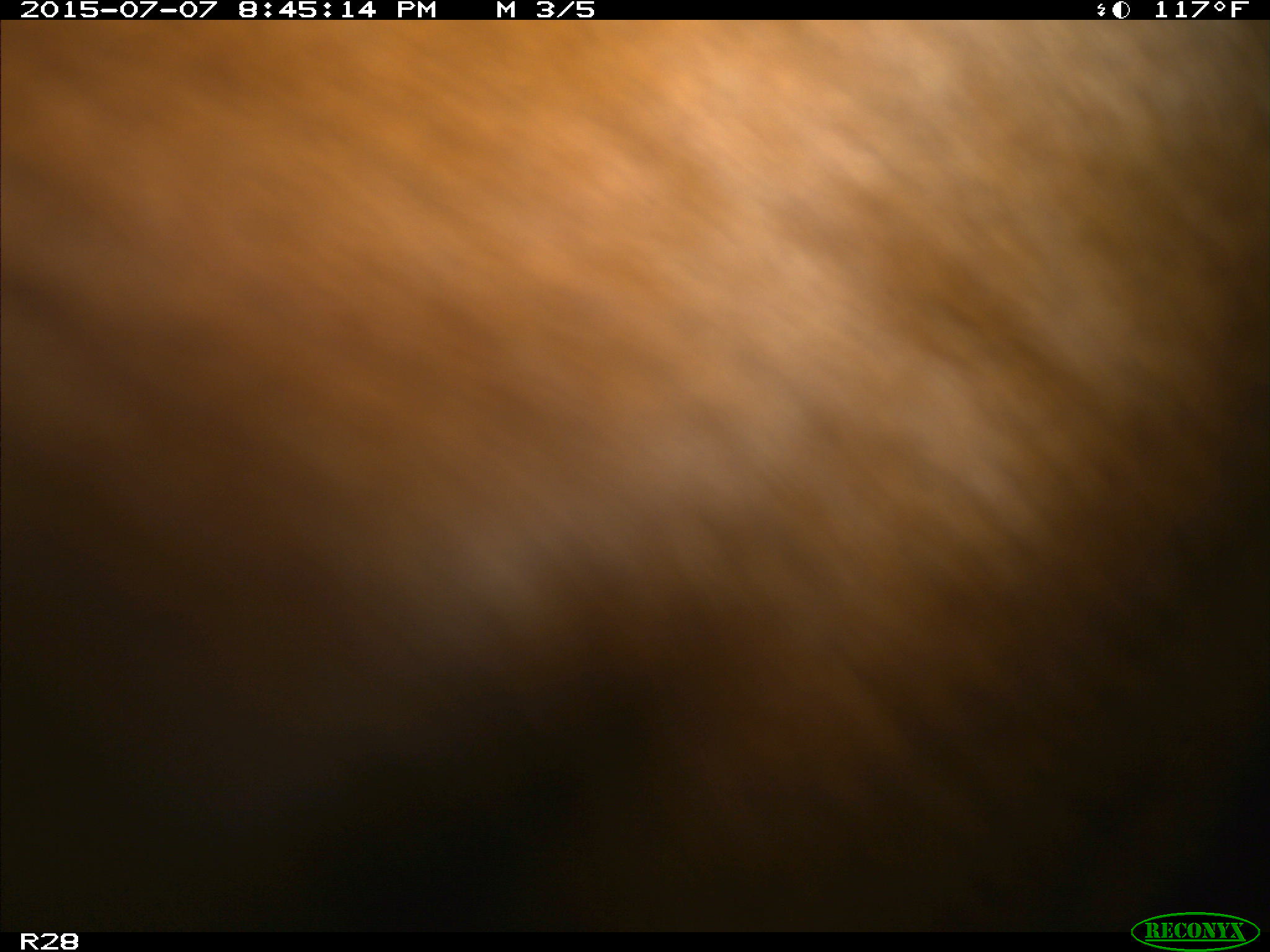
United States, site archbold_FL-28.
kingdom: Animalia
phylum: Chordata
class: Mammalia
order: Artiodactyla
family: Bovidae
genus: Bos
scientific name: Bos taurus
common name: domestic cow